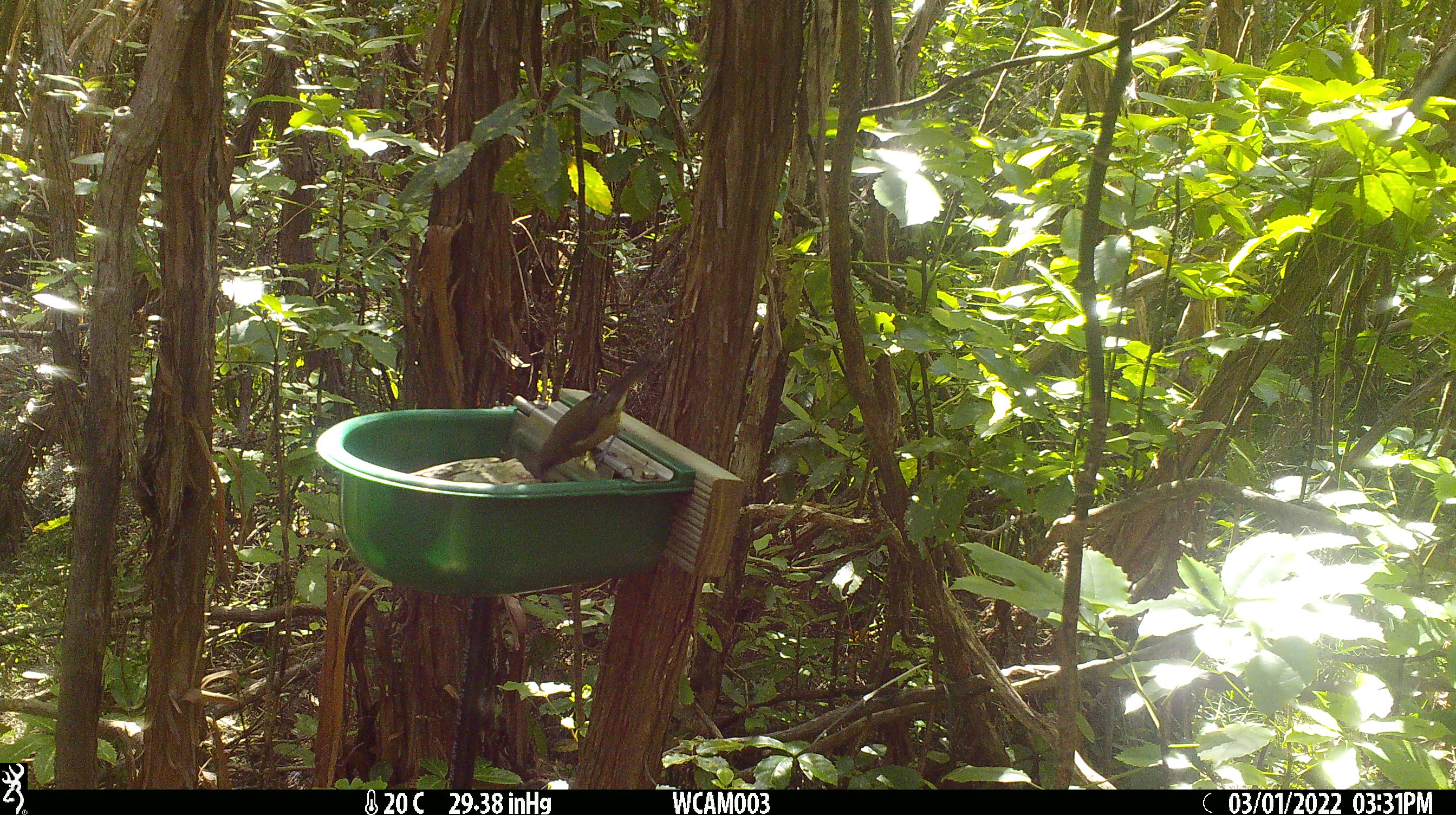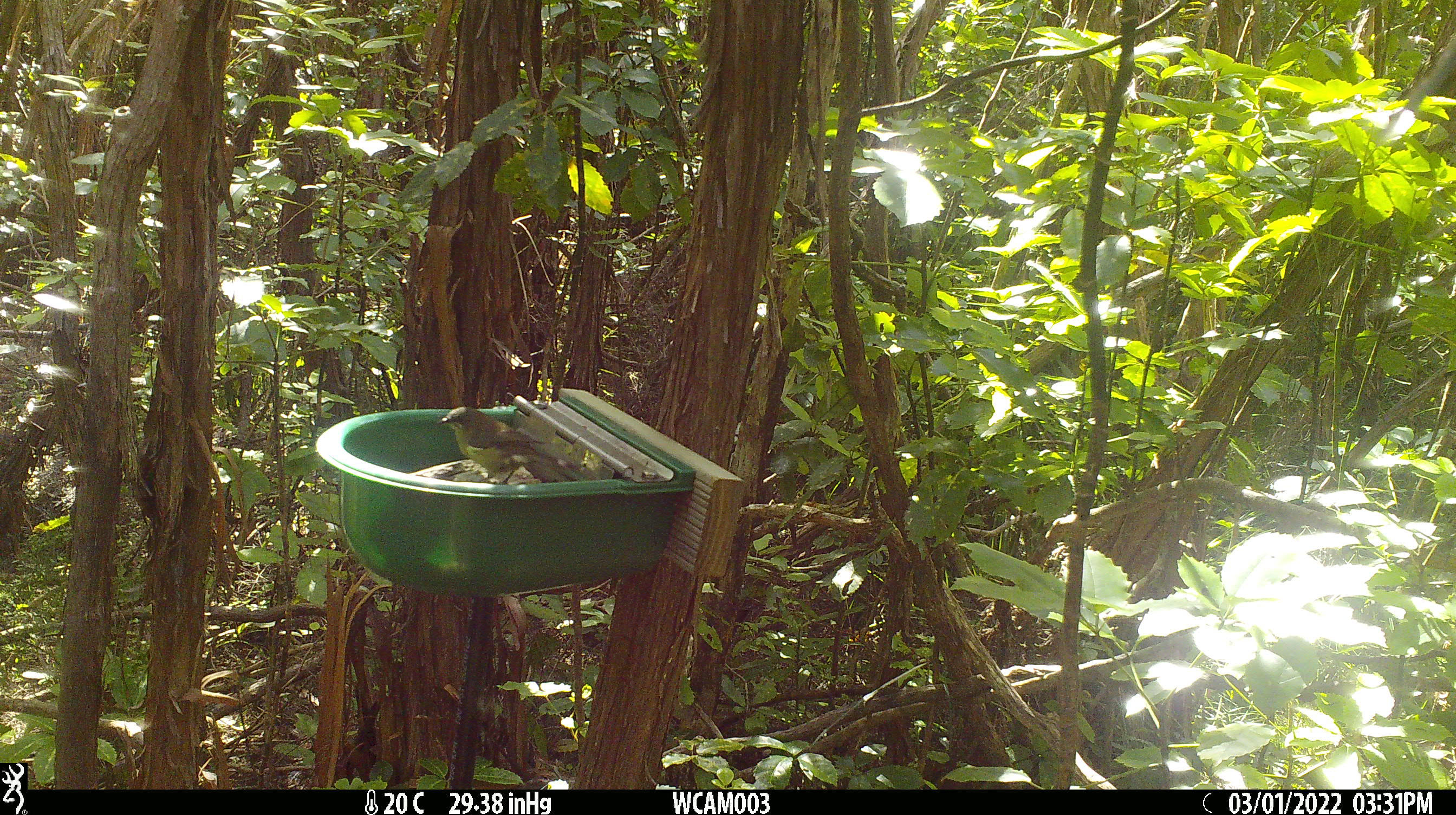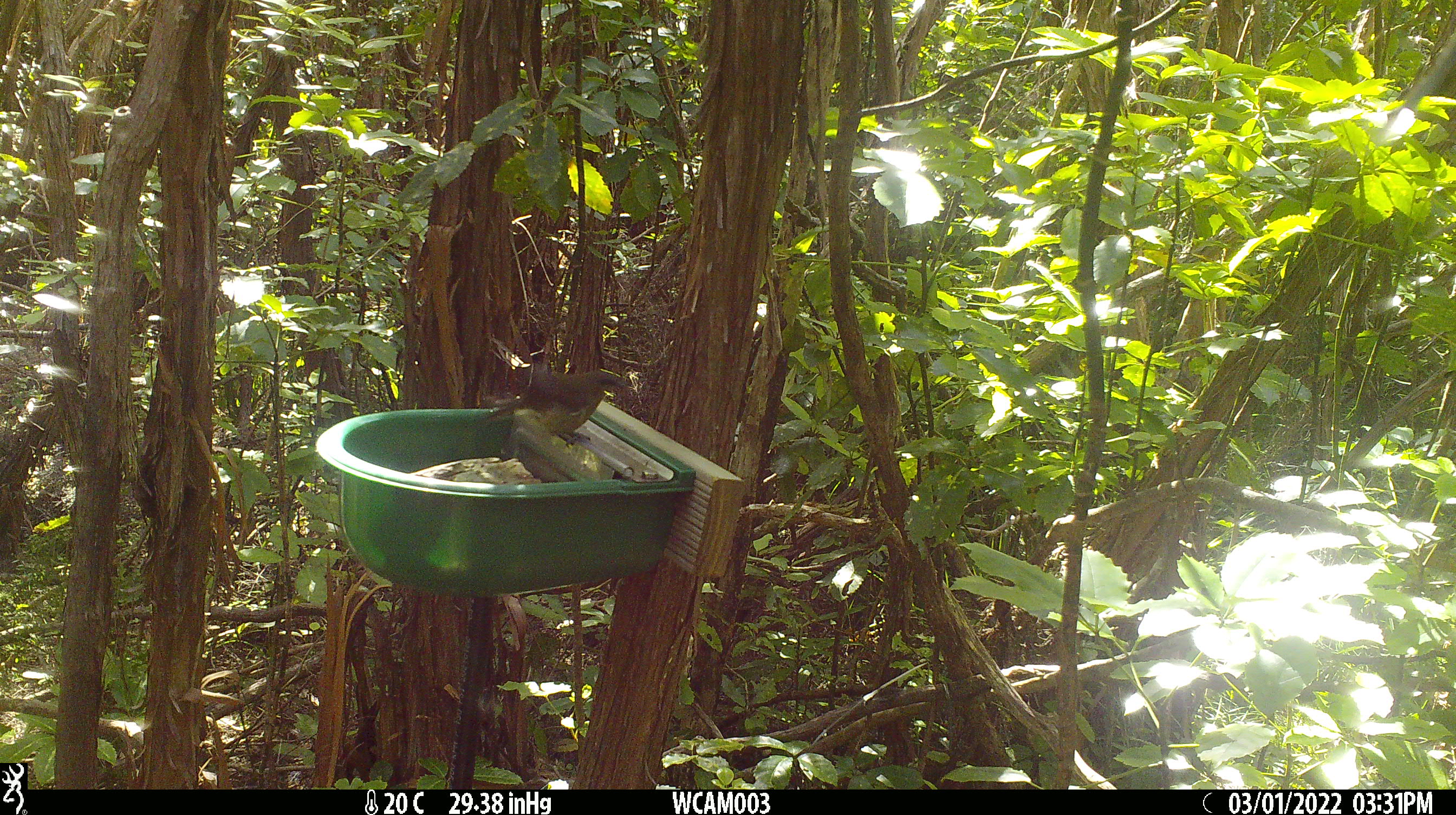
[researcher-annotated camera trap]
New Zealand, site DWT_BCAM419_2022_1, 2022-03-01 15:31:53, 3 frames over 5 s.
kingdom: Animalia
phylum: Chordata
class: Aves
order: Passeriformes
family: Meliphagidae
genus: Anthornis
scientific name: Anthornis melanura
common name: new zealand bellbird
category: bellbird